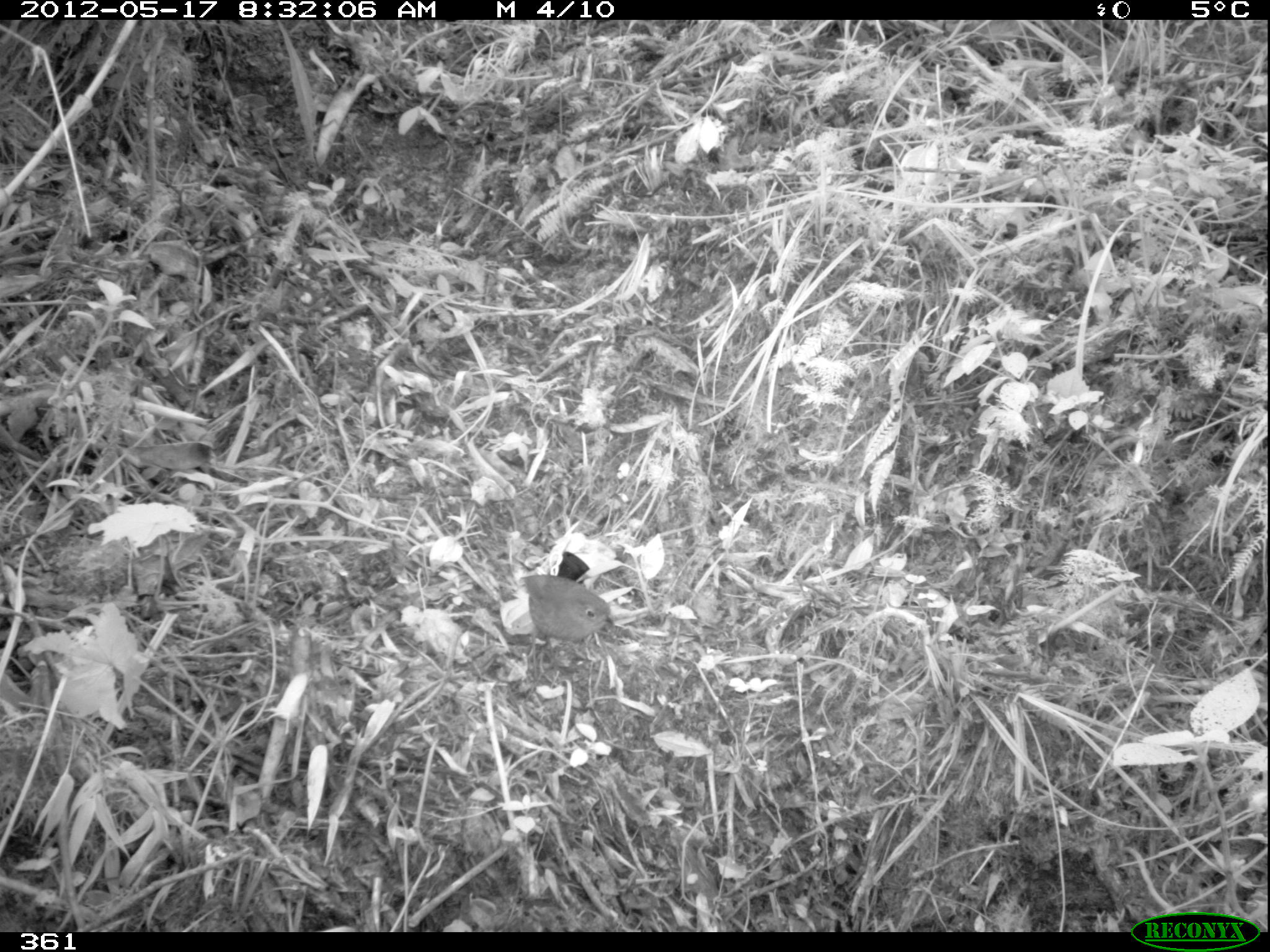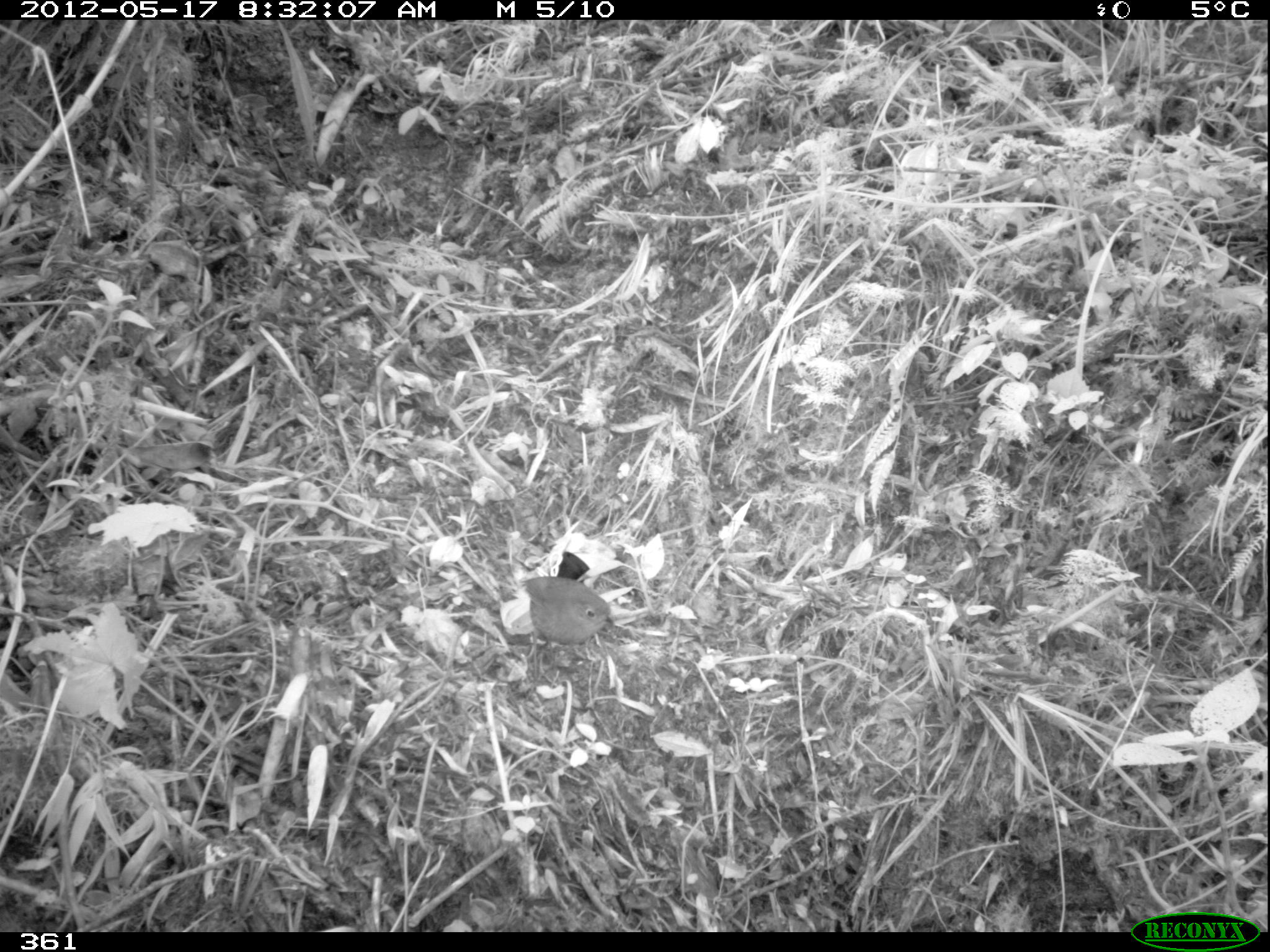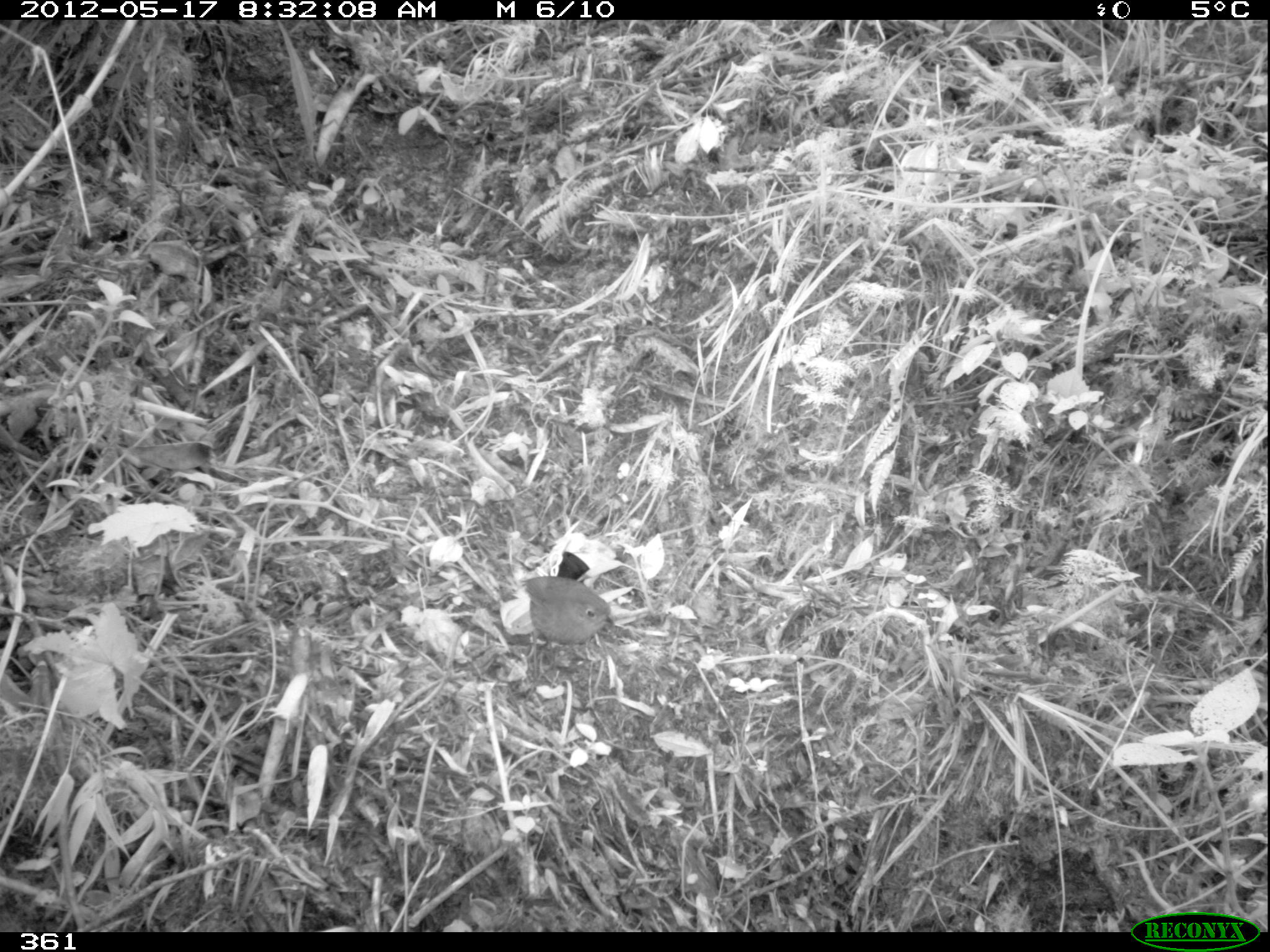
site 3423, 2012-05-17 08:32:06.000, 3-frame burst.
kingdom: Animalia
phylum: Chordata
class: Aves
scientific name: Aves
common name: bird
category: unknown bird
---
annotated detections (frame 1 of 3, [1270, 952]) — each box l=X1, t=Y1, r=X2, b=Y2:
unknown bird: l=520, t=575, r=615, b=660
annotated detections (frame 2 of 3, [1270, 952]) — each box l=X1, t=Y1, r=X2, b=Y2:
unknown bird: l=522, t=577, r=613, b=646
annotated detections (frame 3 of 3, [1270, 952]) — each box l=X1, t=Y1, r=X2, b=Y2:
unknown bird: l=517, t=575, r=612, b=645